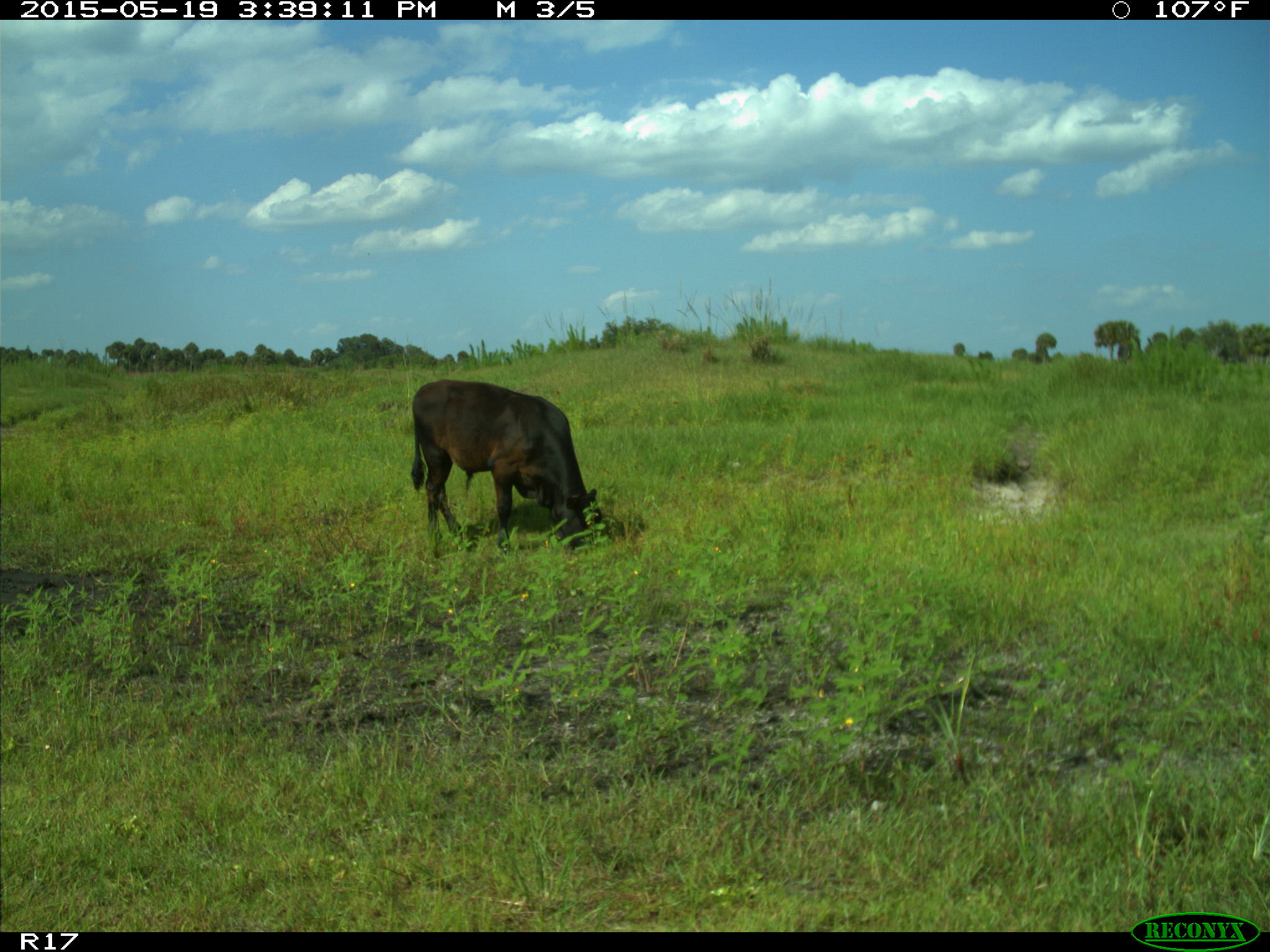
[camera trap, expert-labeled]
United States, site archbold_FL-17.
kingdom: Animalia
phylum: Chordata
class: Mammalia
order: Artiodactyla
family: Bovidae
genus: Bos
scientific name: Bos taurus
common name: domestic cow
Bos taurus (domestic cow).